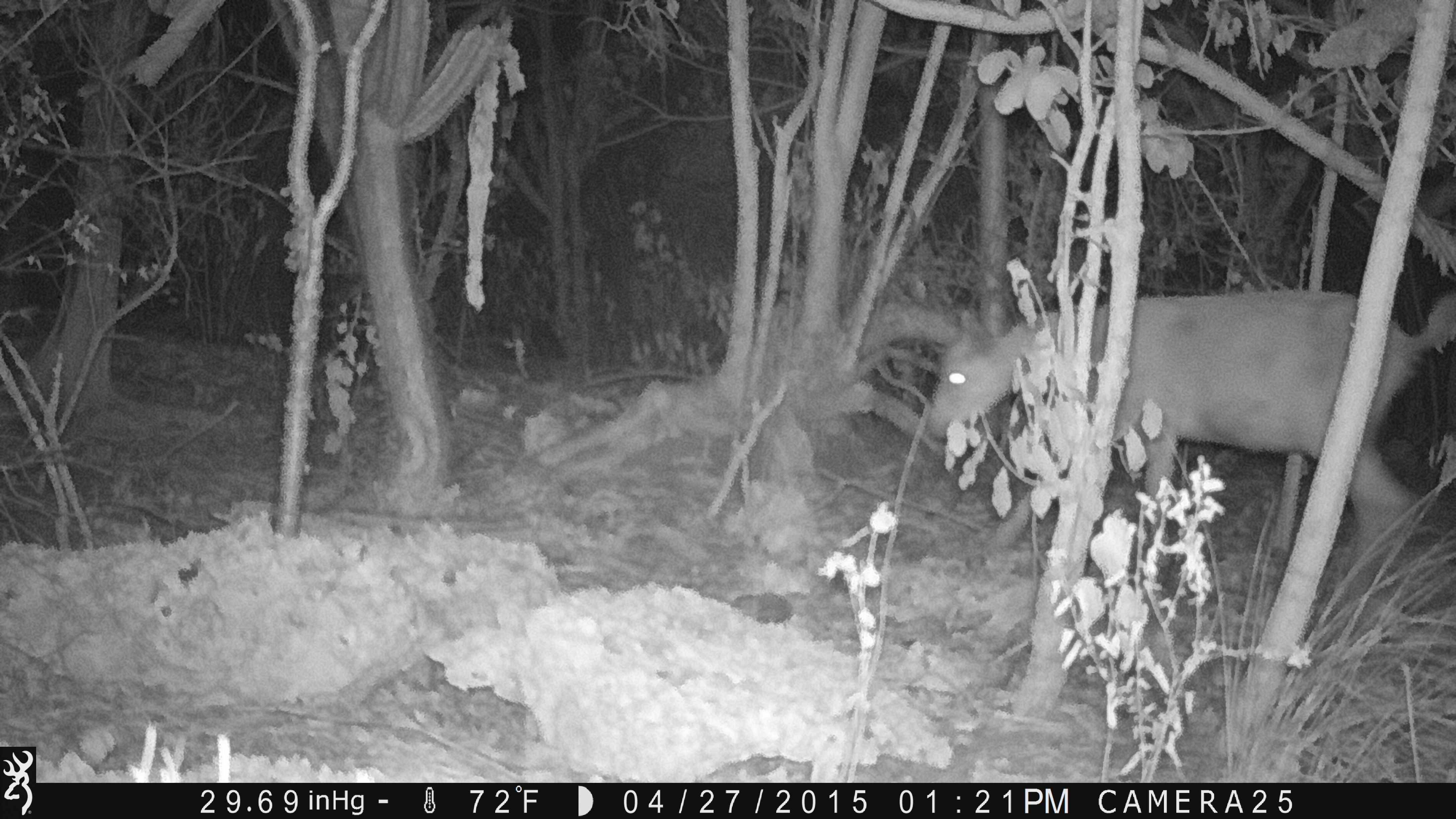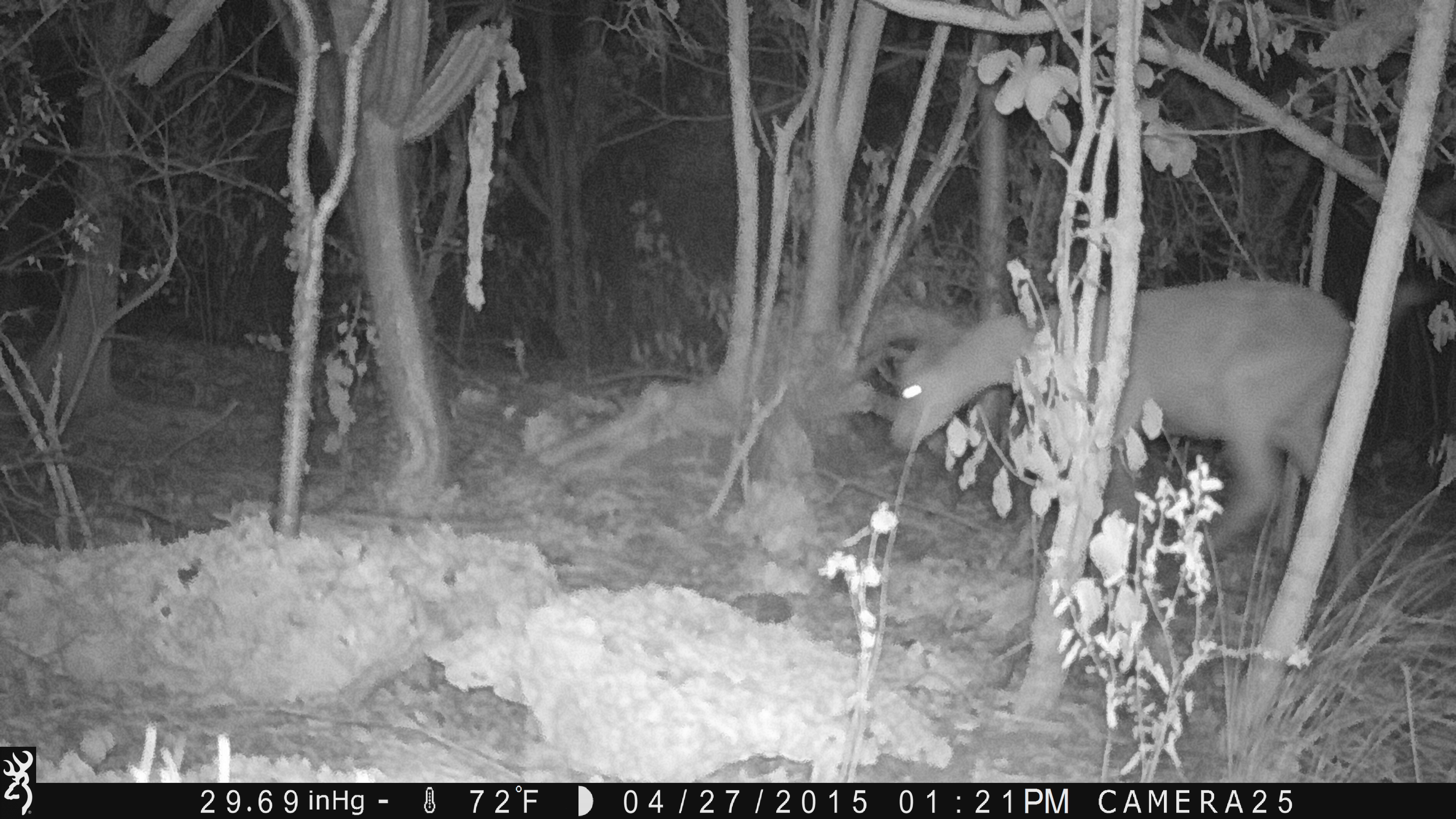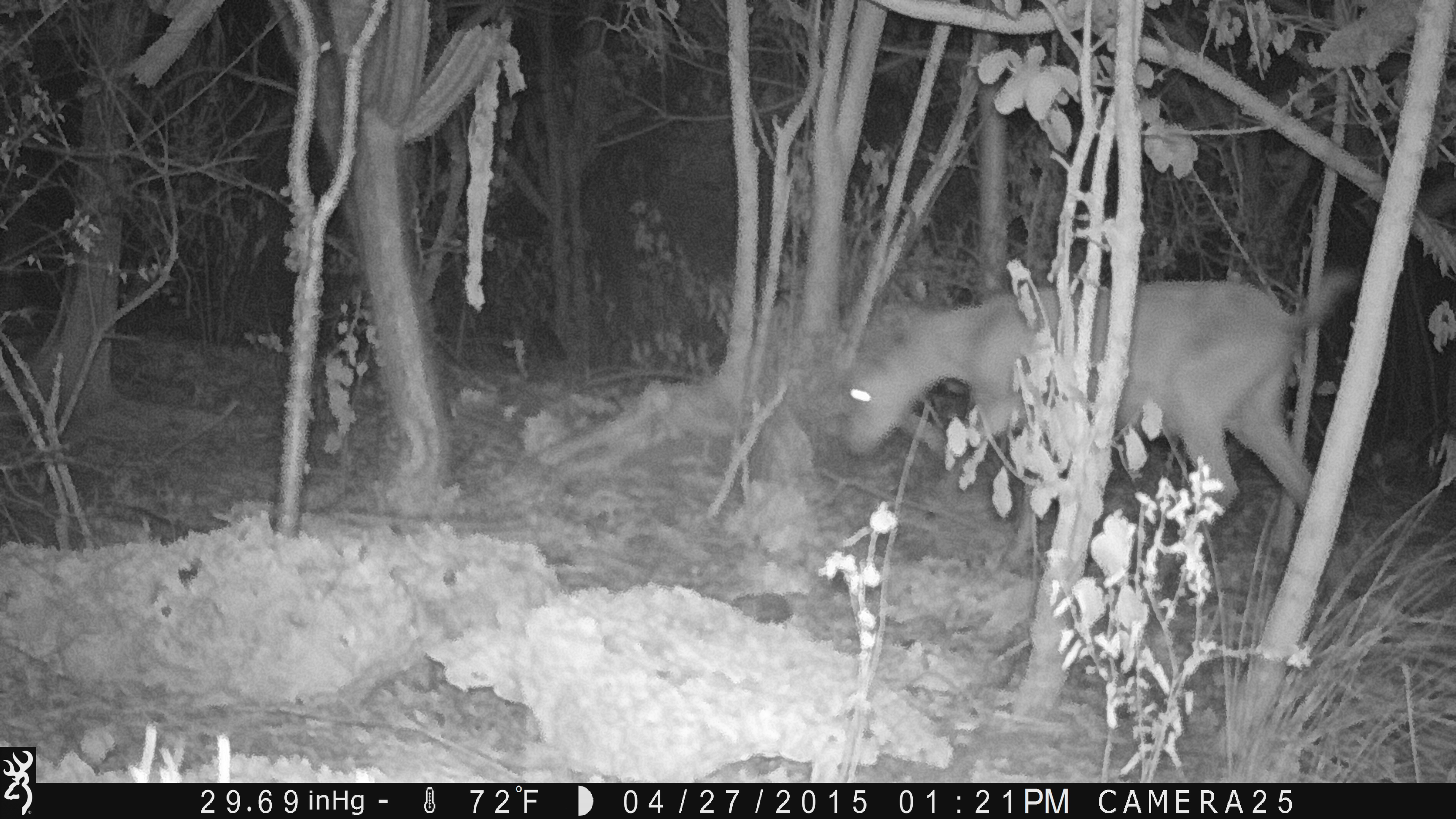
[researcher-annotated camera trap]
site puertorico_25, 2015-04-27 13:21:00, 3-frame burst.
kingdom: Animalia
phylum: Chordata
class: Mammalia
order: Artiodactyla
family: Bovidae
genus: Capra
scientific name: Capra hircus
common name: goat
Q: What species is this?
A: Goat (Capra hircus).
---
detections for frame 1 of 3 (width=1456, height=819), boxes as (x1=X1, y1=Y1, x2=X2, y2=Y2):
goat: (x1=914, y1=289, x2=1444, y2=621)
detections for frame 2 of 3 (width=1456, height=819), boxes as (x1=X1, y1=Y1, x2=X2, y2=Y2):
goat: (x1=873, y1=283, x2=1372, y2=606)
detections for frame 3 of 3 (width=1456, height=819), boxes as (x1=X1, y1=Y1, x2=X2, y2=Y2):
goat: (x1=827, y1=272, x2=1367, y2=575)